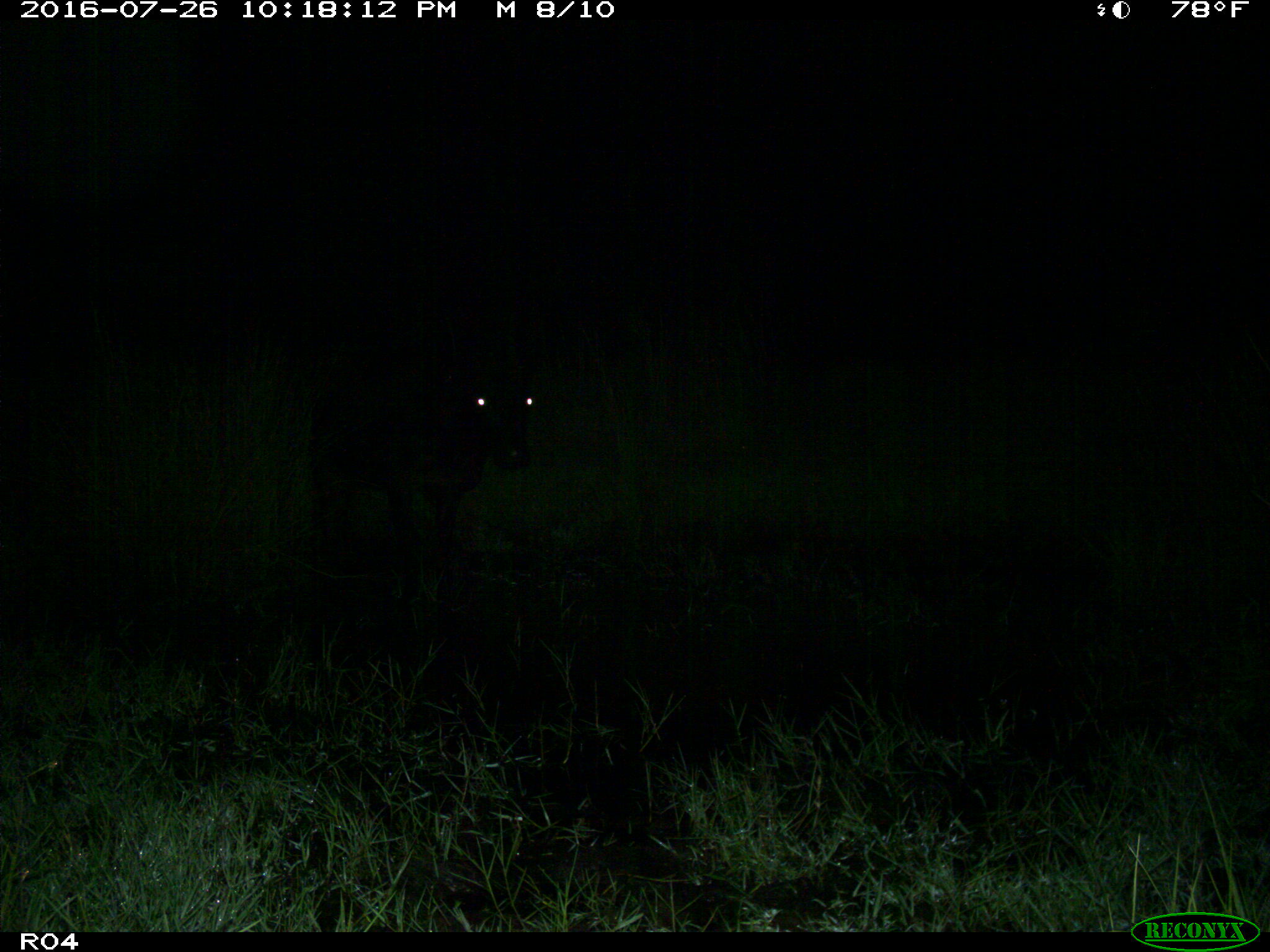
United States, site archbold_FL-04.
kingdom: Animalia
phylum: Chordata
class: Mammalia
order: Artiodactyla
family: Bovidae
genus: Bos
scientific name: Bos taurus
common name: domestic cow